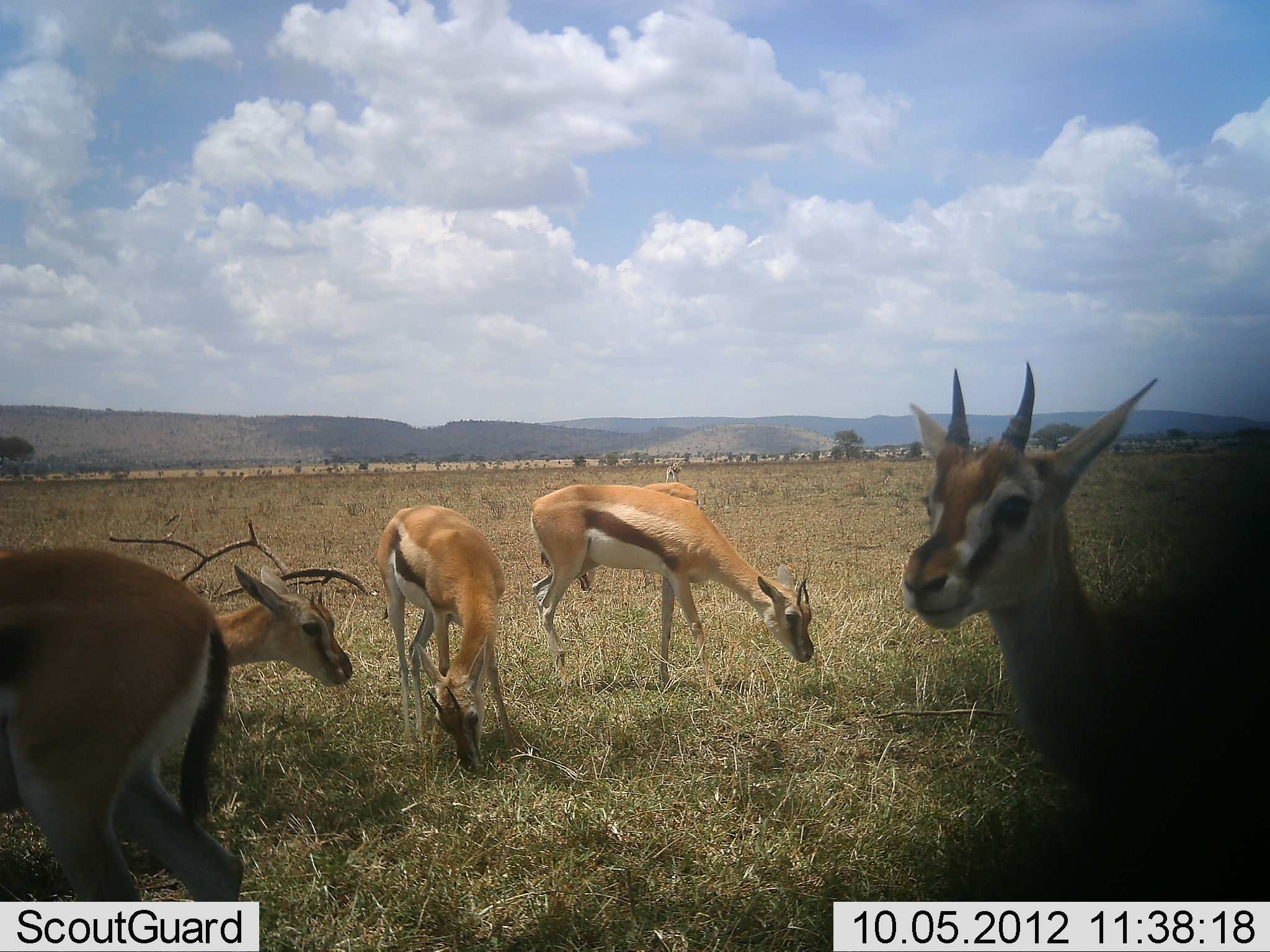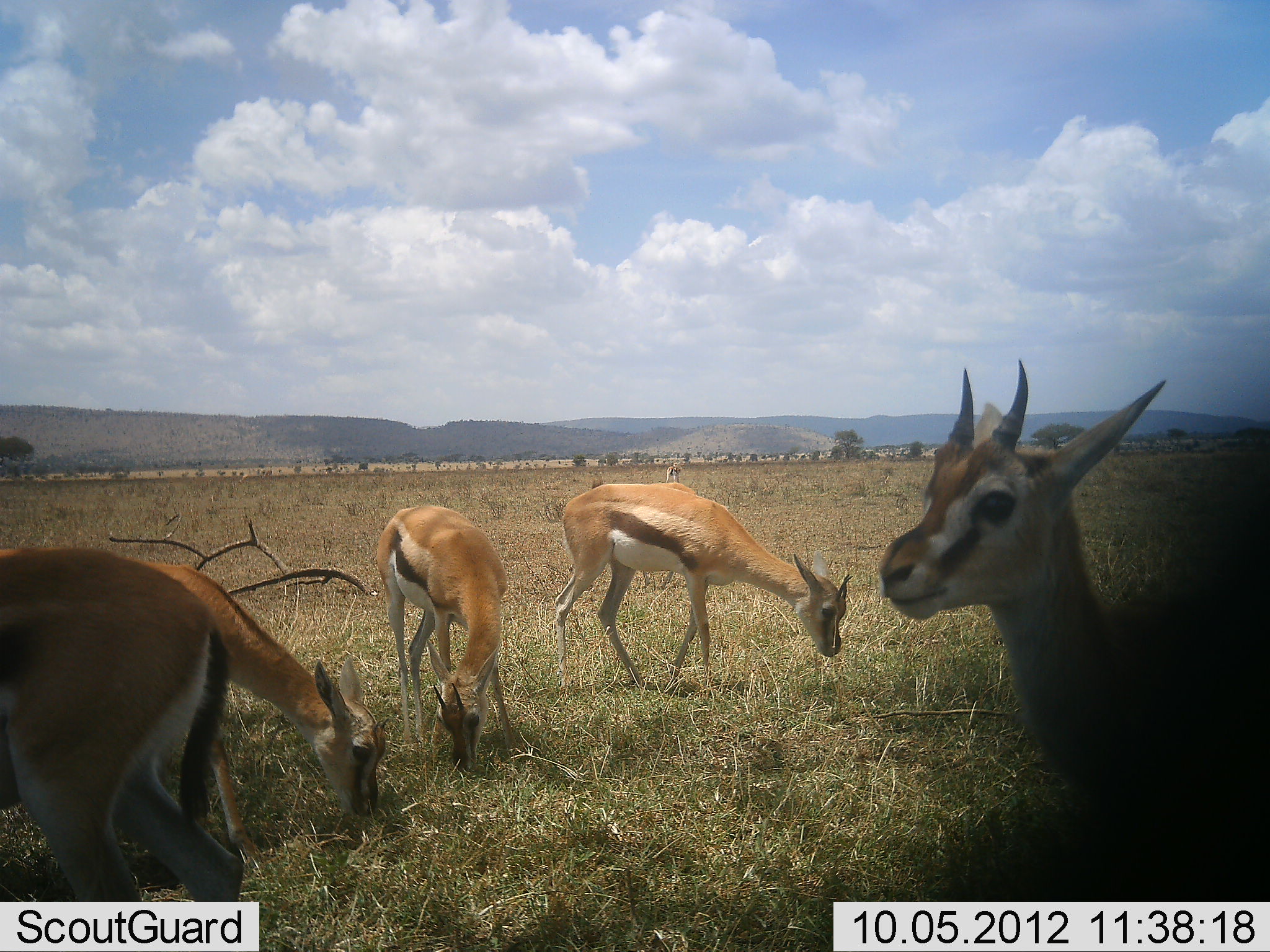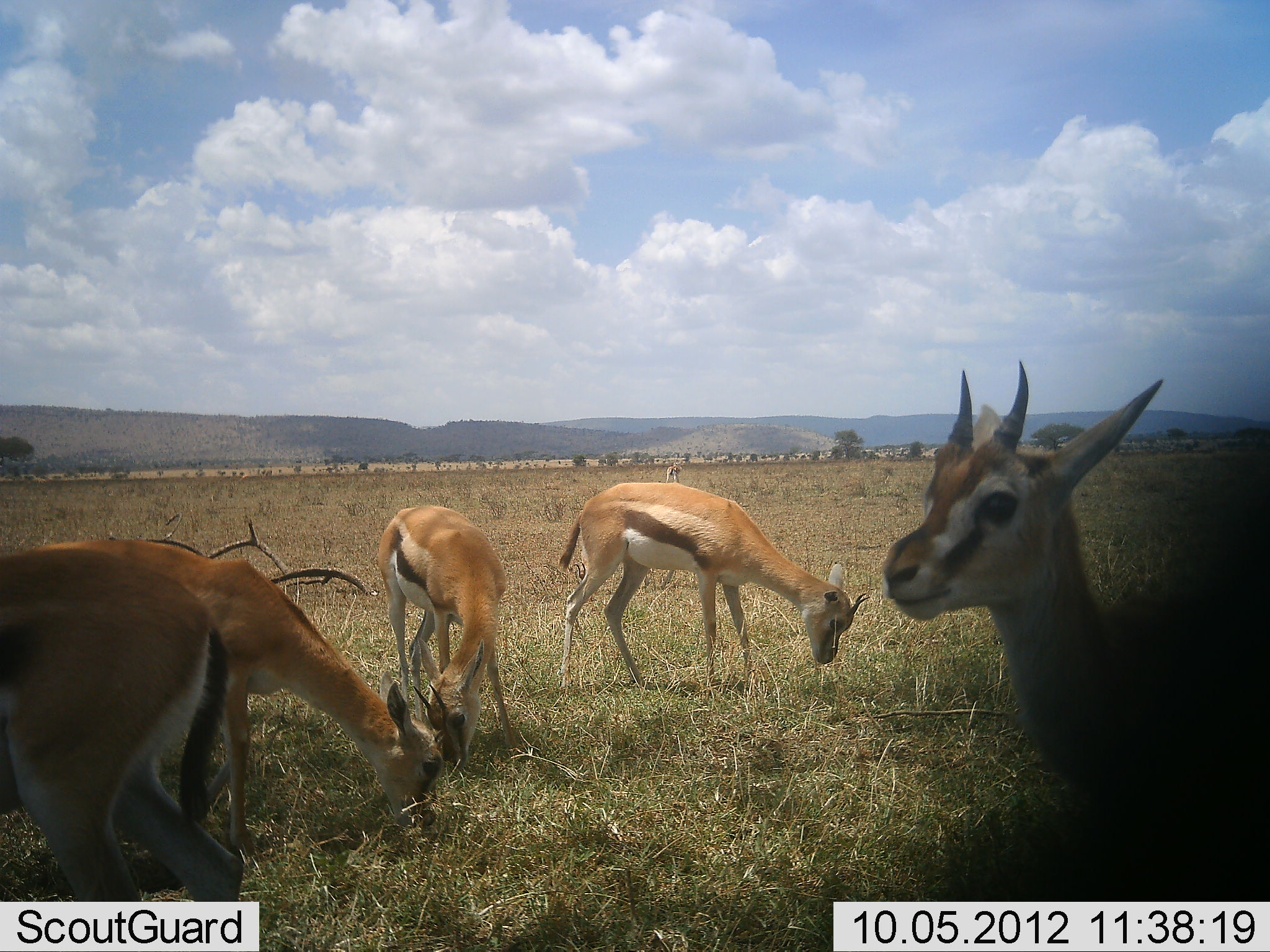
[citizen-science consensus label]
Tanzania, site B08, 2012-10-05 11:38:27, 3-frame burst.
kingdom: Animalia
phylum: Chordata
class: Mammalia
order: Artiodactyla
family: Bovidae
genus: Eudorcas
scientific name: Eudorcas thomsonii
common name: thomson's gazelle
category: gazellethomsons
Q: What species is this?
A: Gazellethomsons (thomson's gazelle) (Eudorcas thomsonii).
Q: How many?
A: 5.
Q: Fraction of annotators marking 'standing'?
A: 70%.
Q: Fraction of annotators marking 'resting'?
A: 0%.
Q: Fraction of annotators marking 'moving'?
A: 10%.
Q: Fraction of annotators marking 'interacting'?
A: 0%.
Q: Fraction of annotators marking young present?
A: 10%.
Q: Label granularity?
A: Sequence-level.